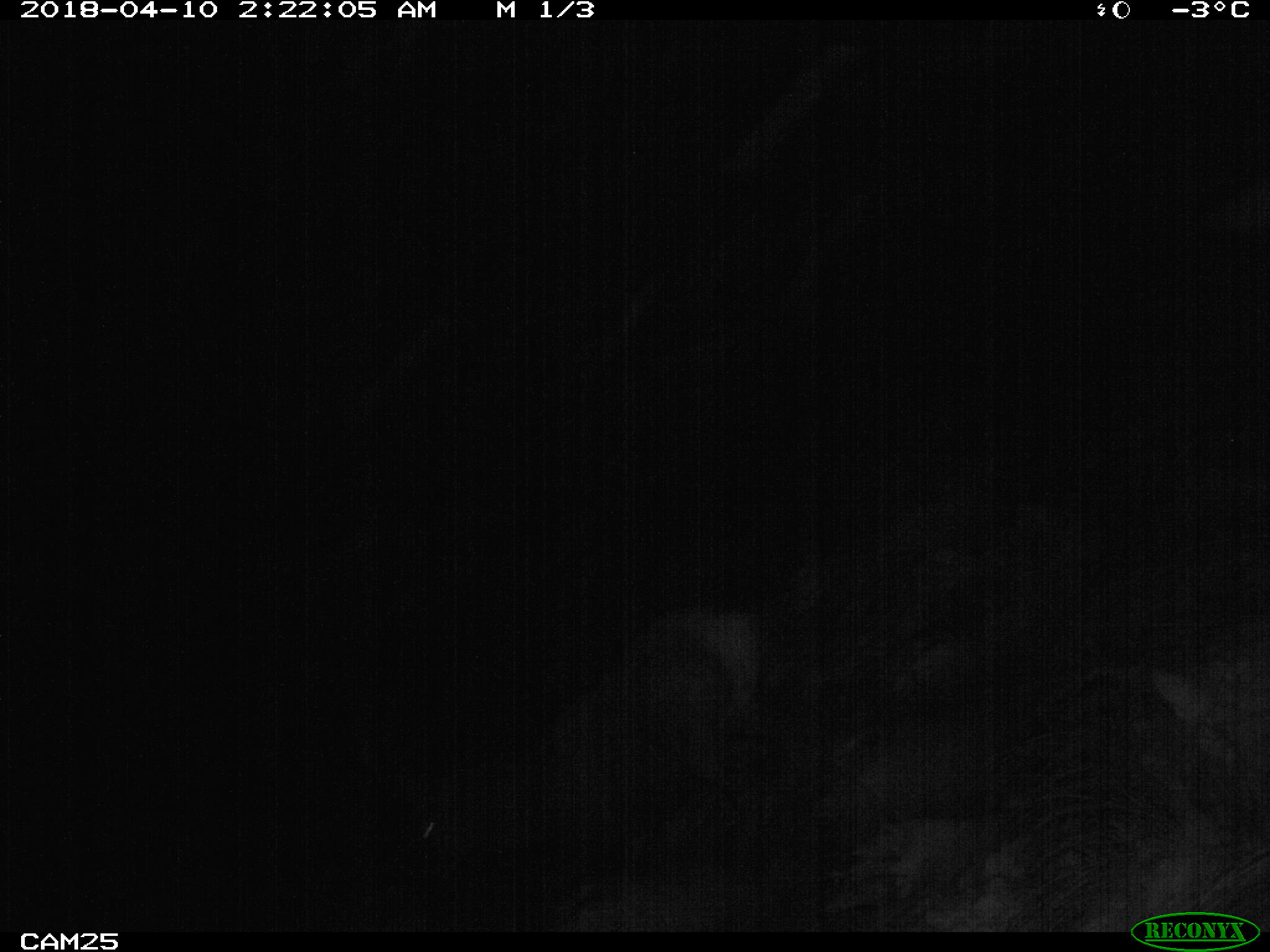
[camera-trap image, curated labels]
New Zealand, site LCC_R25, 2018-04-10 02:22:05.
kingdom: Animalia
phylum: Chordata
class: Mammalia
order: Artiodactyla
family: Cervidae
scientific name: Cervidae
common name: deer